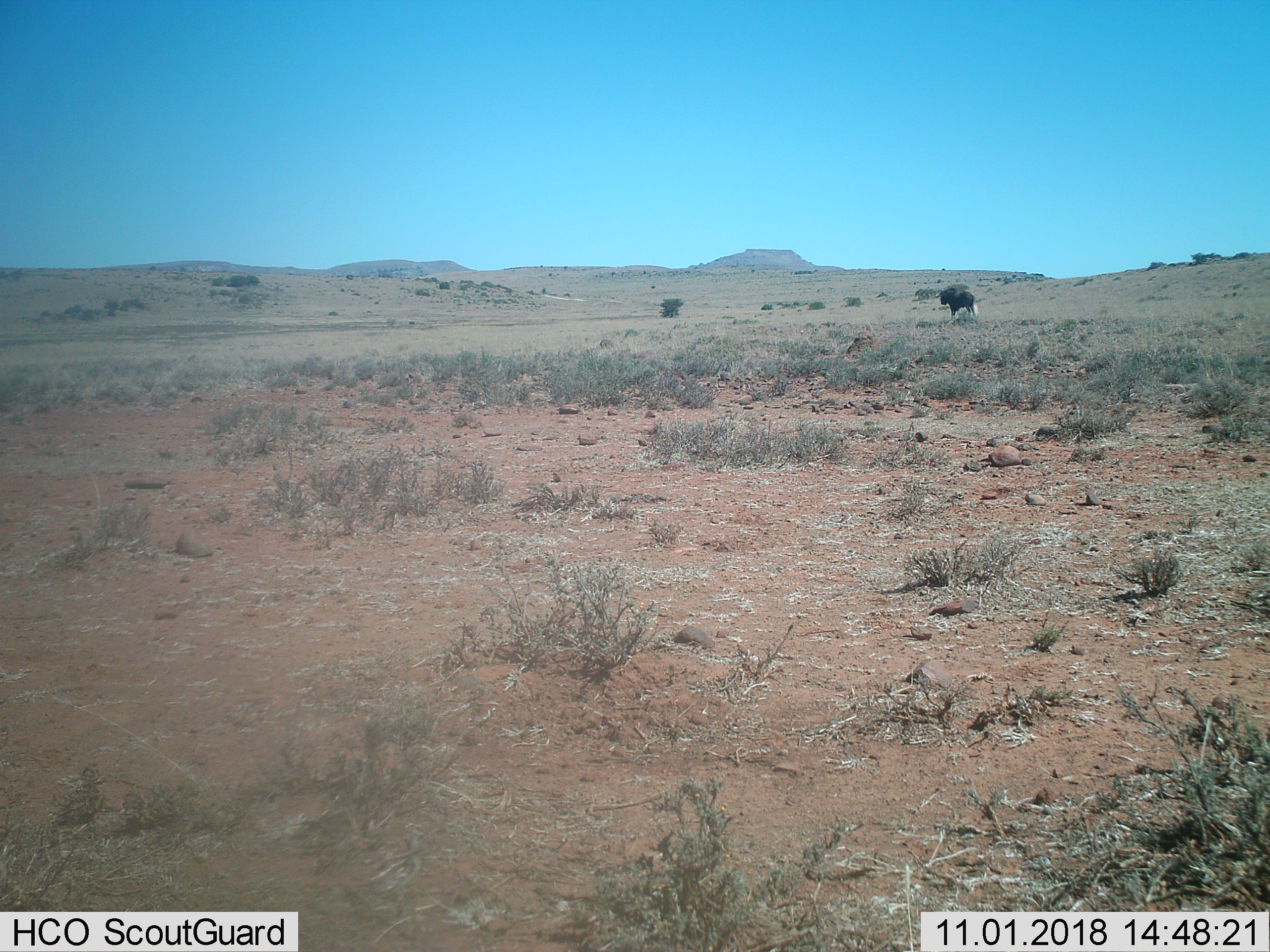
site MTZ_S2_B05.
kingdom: Animalia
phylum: Chordata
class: Mammalia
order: Artiodactyla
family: Bovidae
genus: Connochaetes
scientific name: Connochaetes gnou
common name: black wildebeest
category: wildebeestblack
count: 1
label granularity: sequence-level